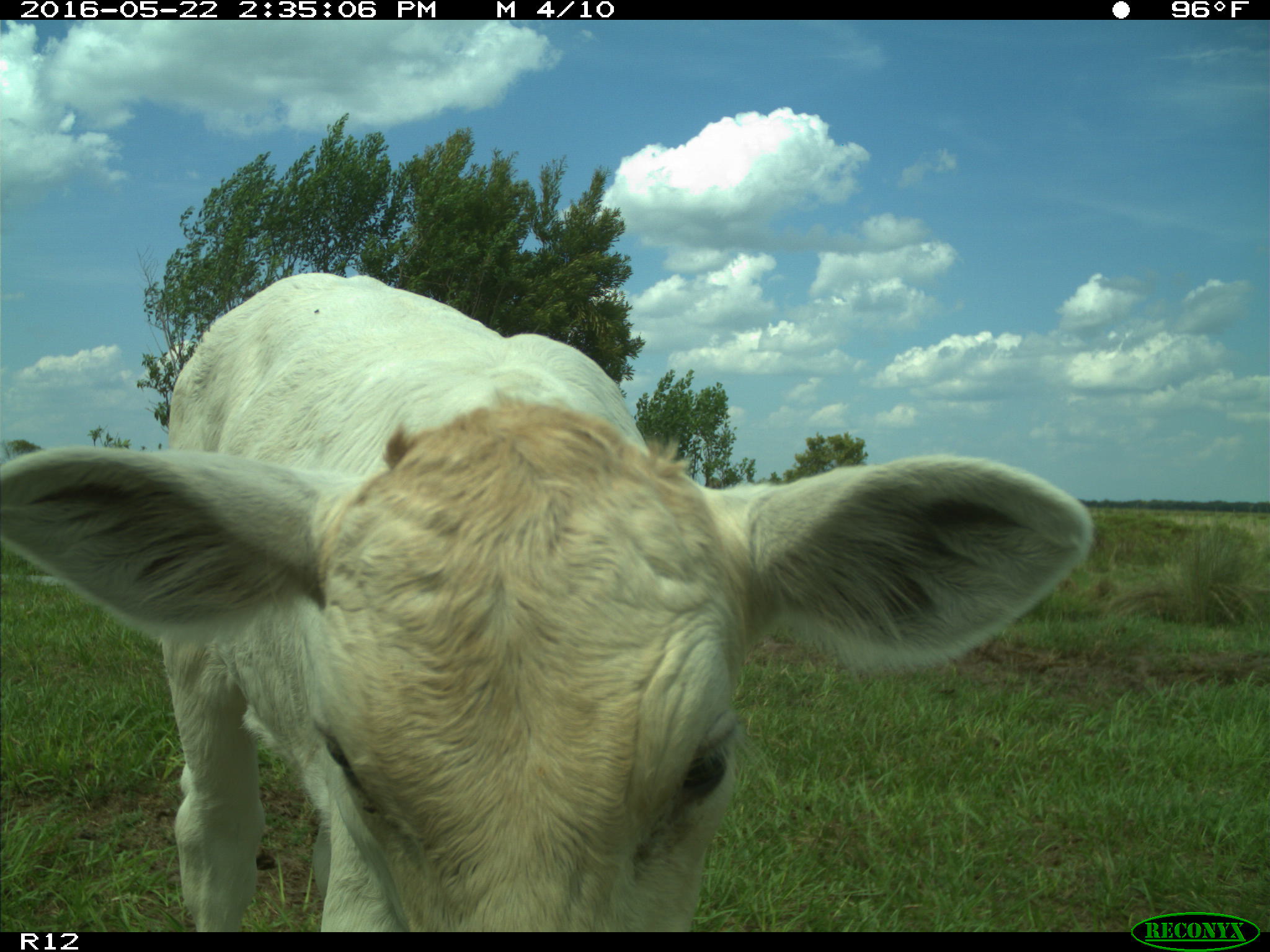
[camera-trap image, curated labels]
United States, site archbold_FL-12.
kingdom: Animalia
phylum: Chordata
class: Mammalia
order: Artiodactyla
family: Bovidae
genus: Bos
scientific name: Bos taurus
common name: domestic cow